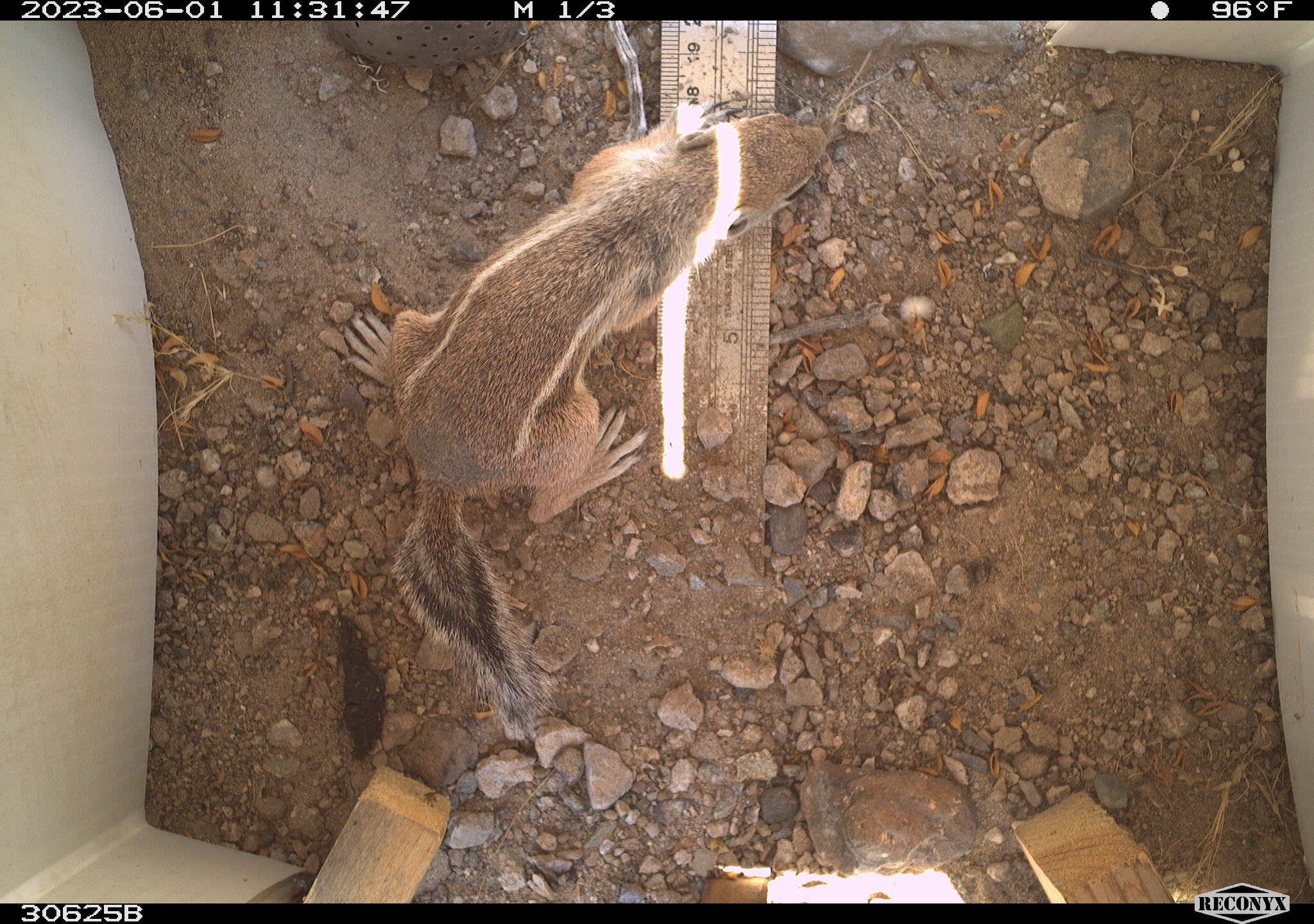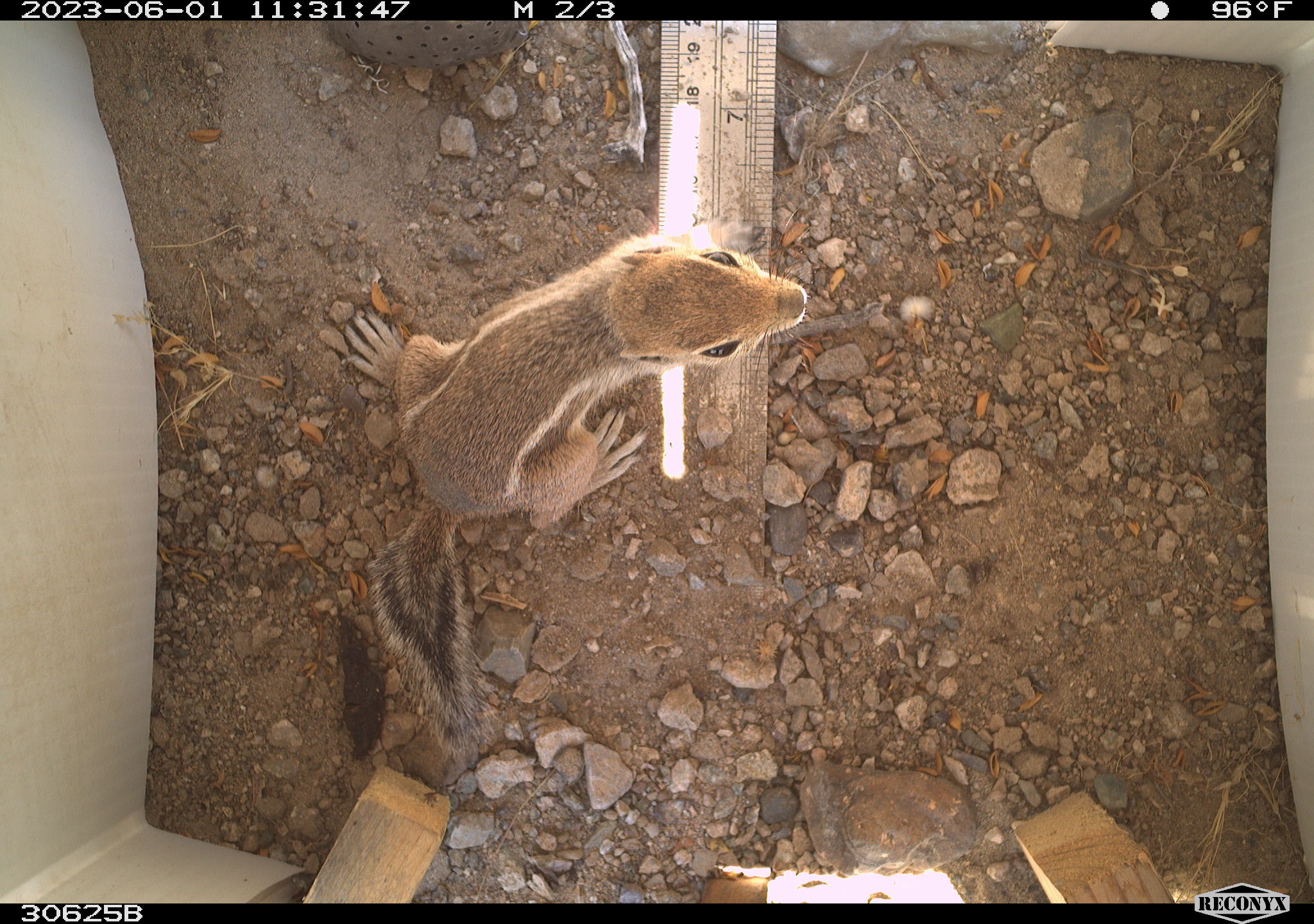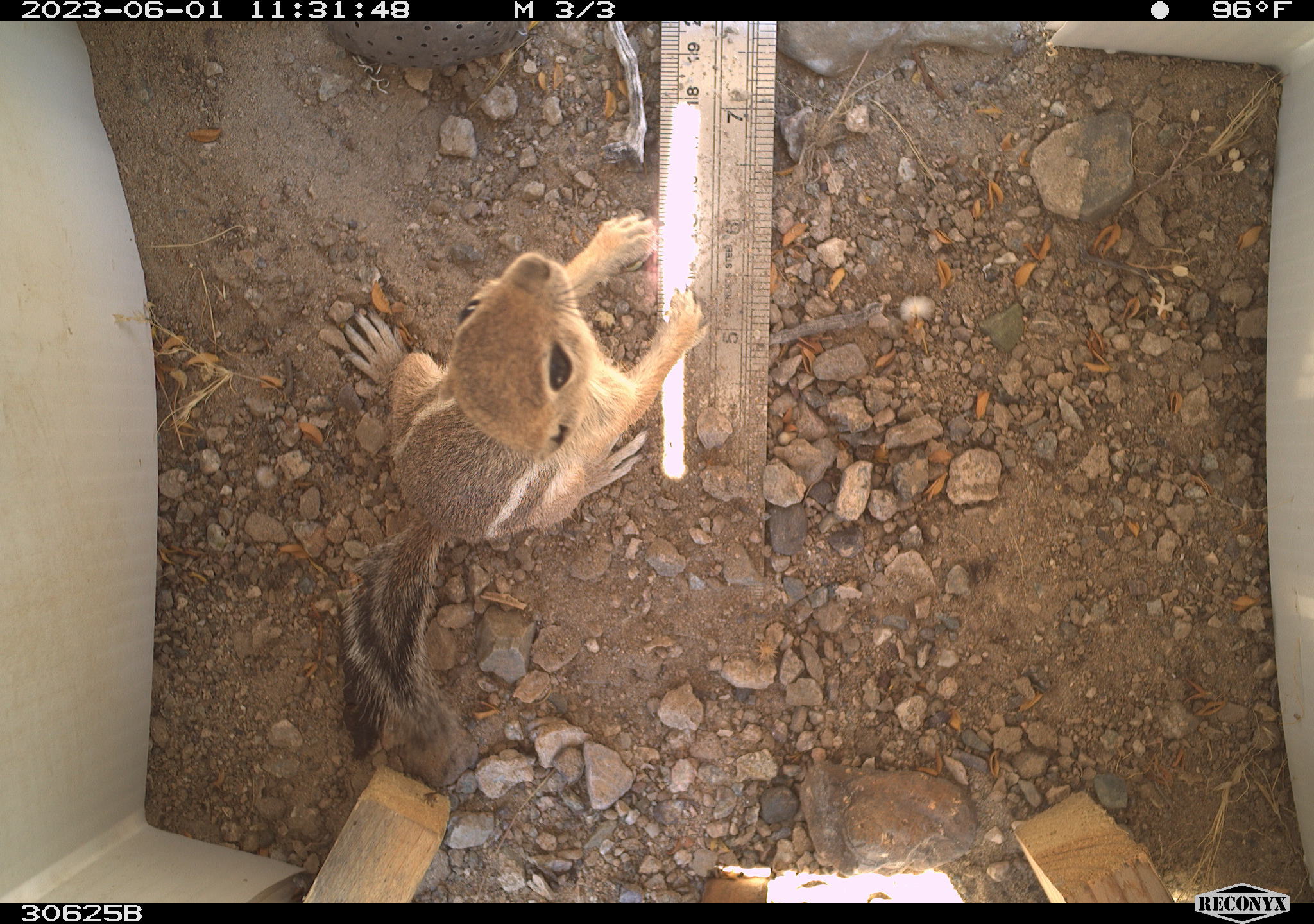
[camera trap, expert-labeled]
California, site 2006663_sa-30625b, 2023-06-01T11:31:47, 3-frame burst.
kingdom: Animalia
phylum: Chordata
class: Mammalia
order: Rodentia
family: Sciuridae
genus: Ammospermophilus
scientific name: Ammospermophilus leucurus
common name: white-tailed antelope squirrel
White-tailed antelope squirrel (Ammospermophilus leucurus).